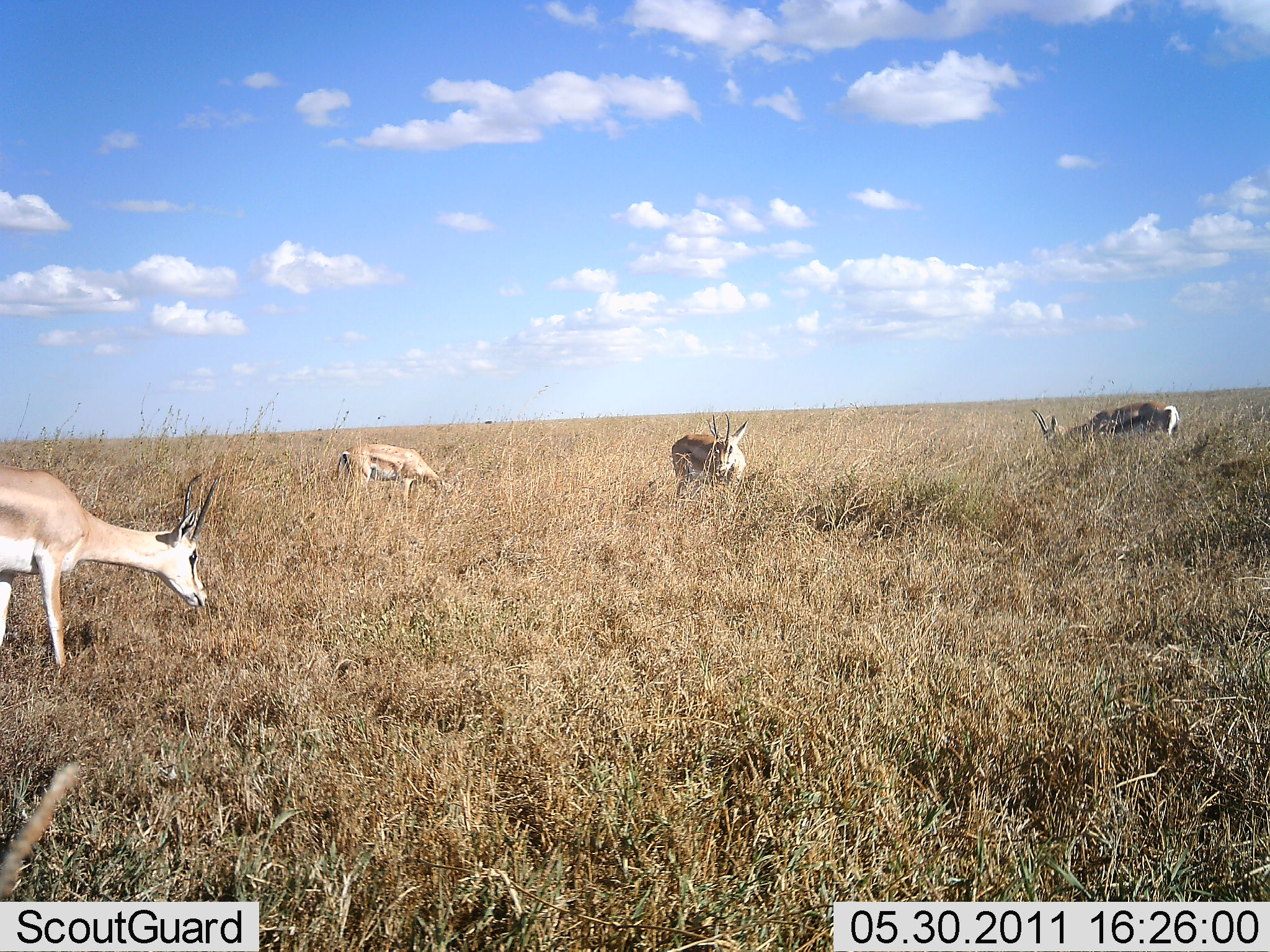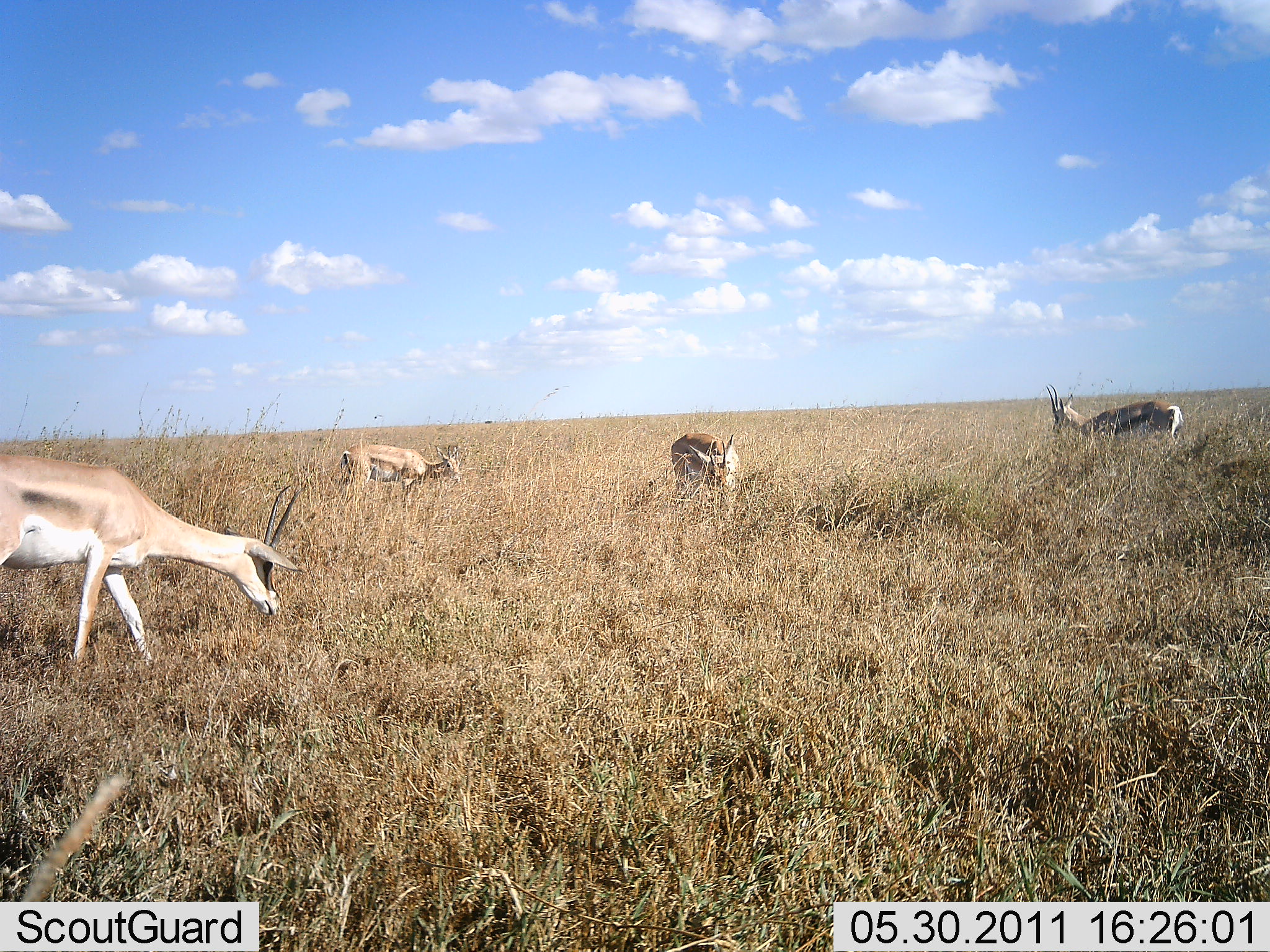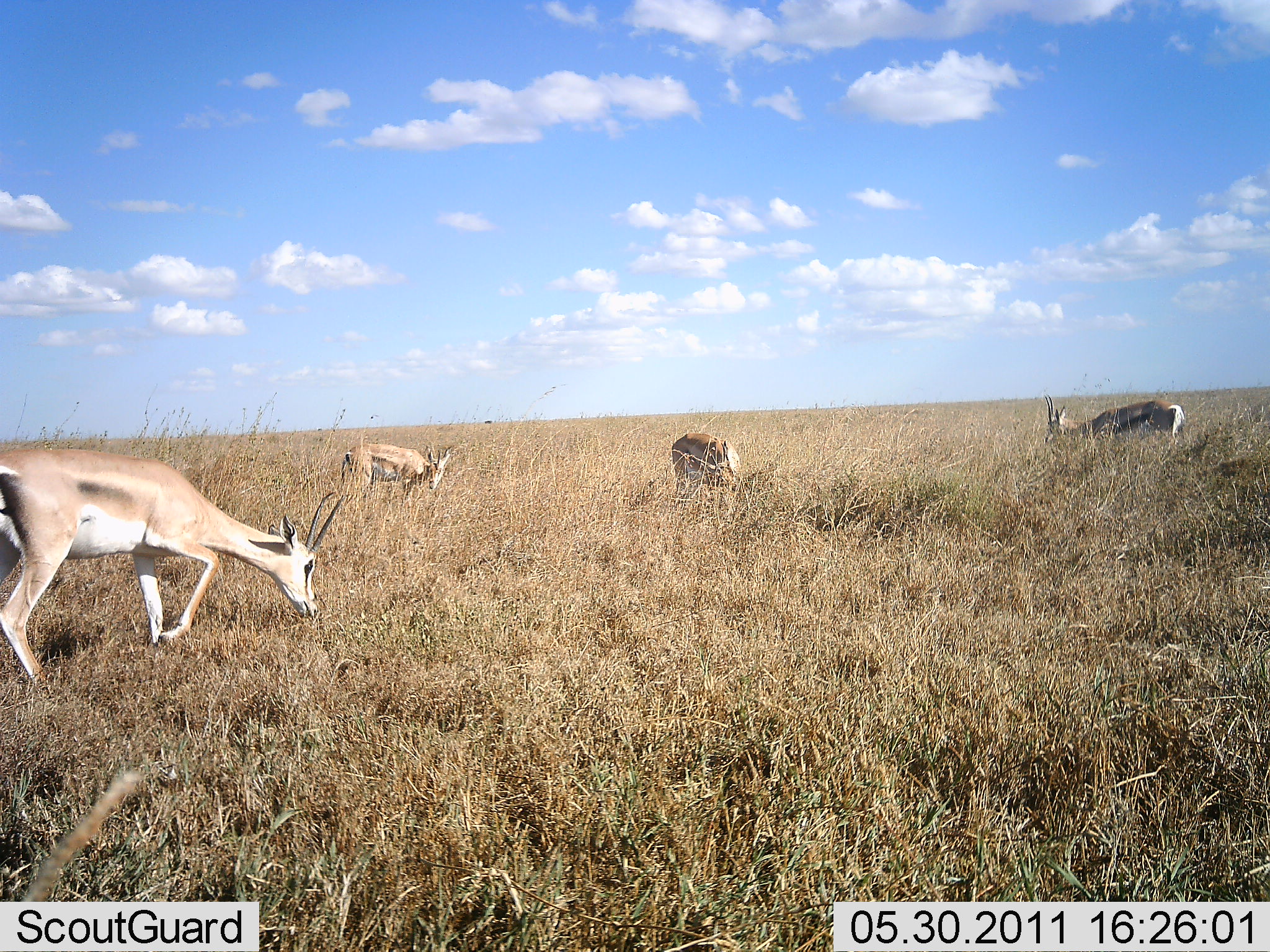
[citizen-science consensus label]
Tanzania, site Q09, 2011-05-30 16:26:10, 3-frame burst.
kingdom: Animalia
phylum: Chordata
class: Mammalia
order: Artiodactyla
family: Bovidae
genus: Nanger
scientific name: Nanger granti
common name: grant's gazelle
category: gazellegrants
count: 4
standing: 31%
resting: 0%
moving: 19%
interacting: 0%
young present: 0%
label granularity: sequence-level